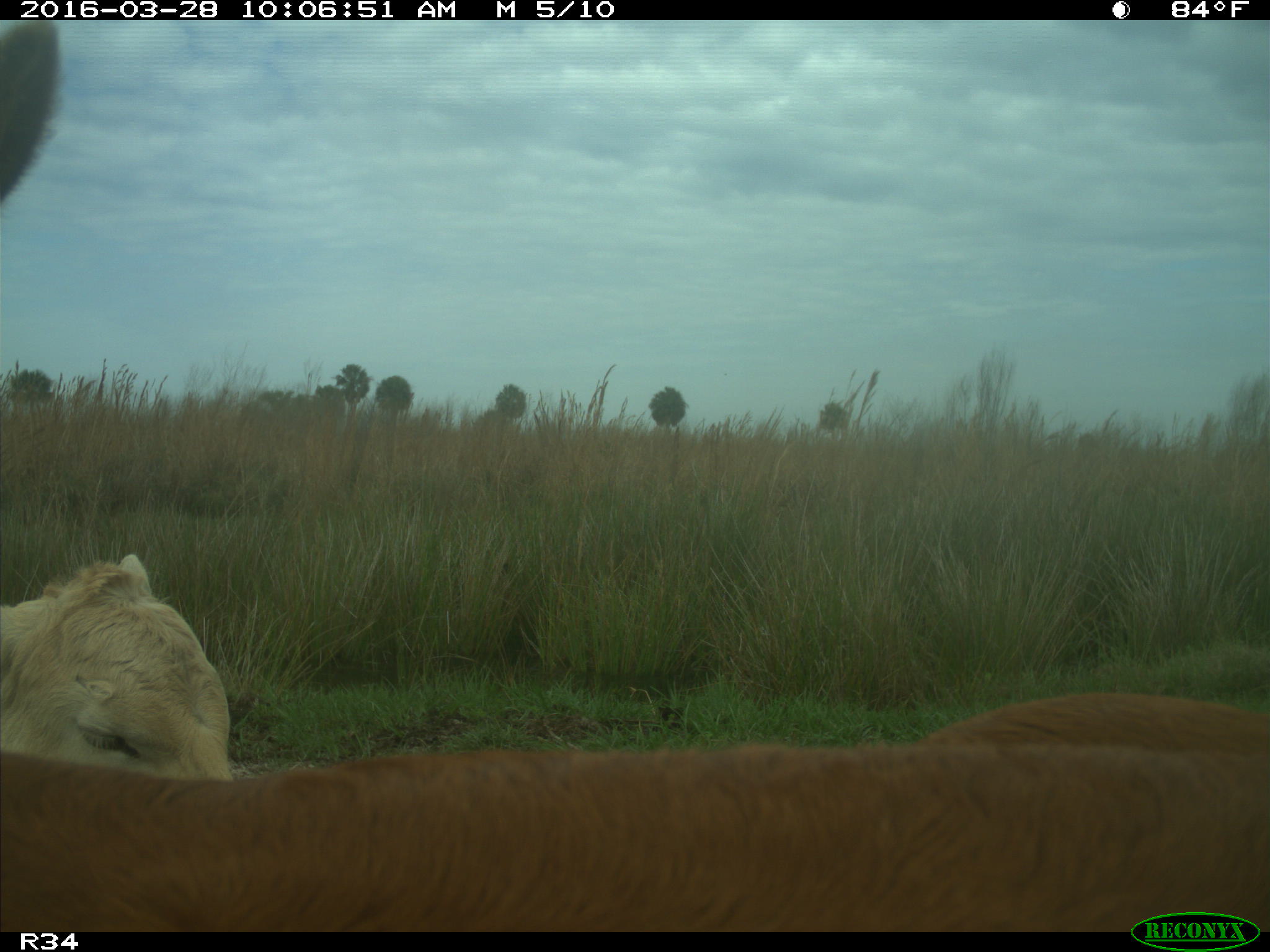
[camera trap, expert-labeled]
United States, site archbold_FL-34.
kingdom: Animalia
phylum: Chordata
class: Mammalia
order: Artiodactyla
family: Bovidae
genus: Bos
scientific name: Bos taurus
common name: domestic cow